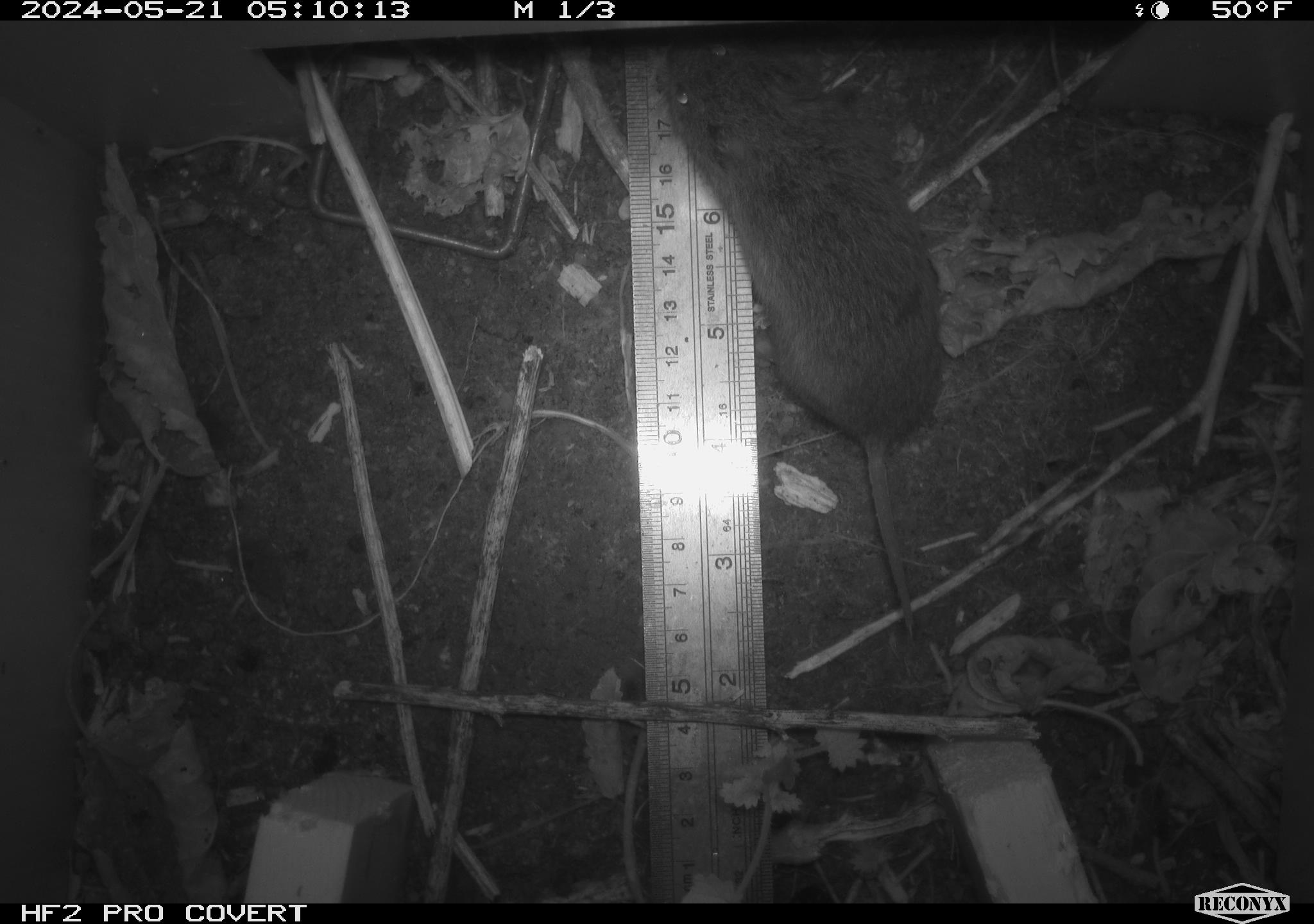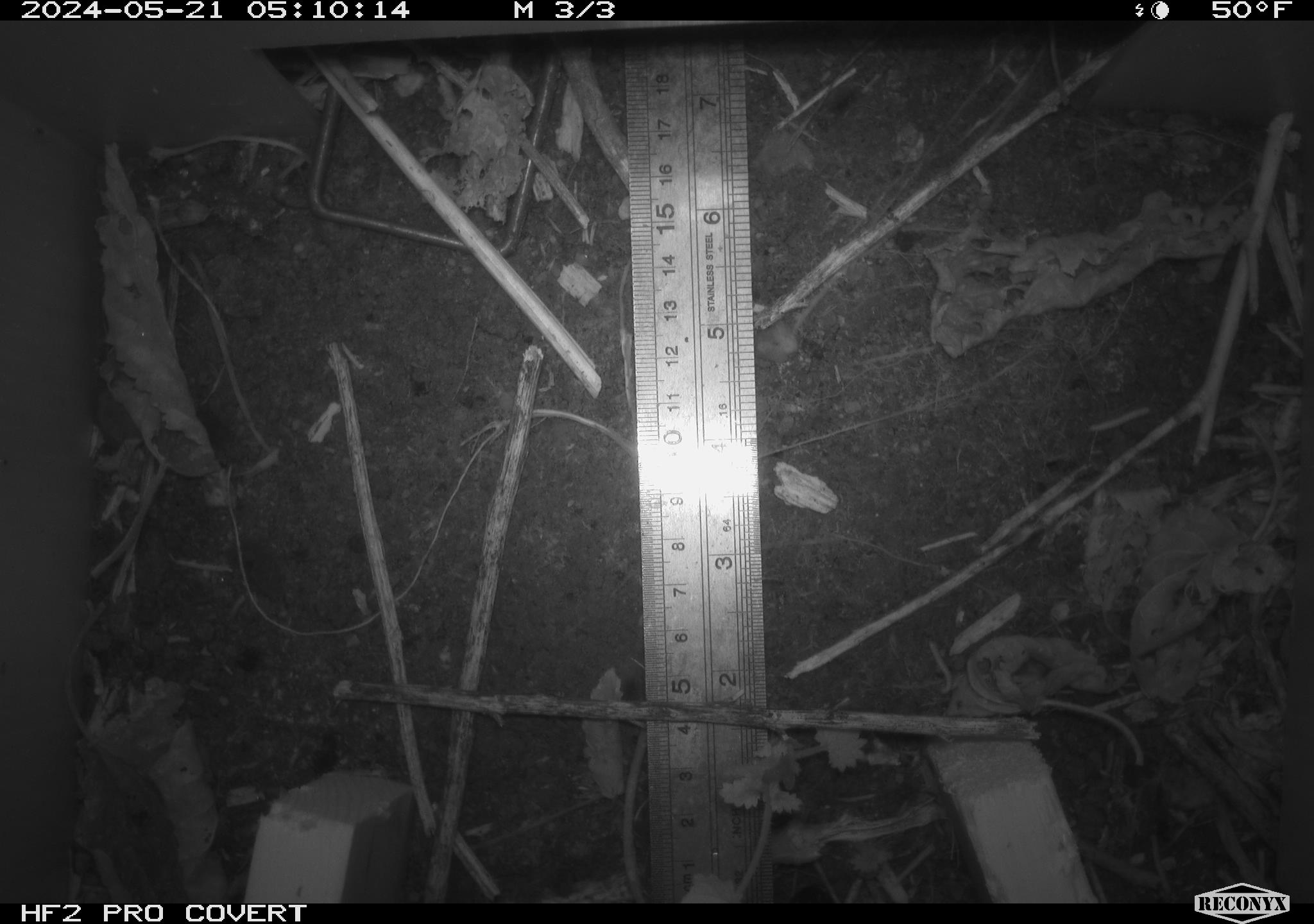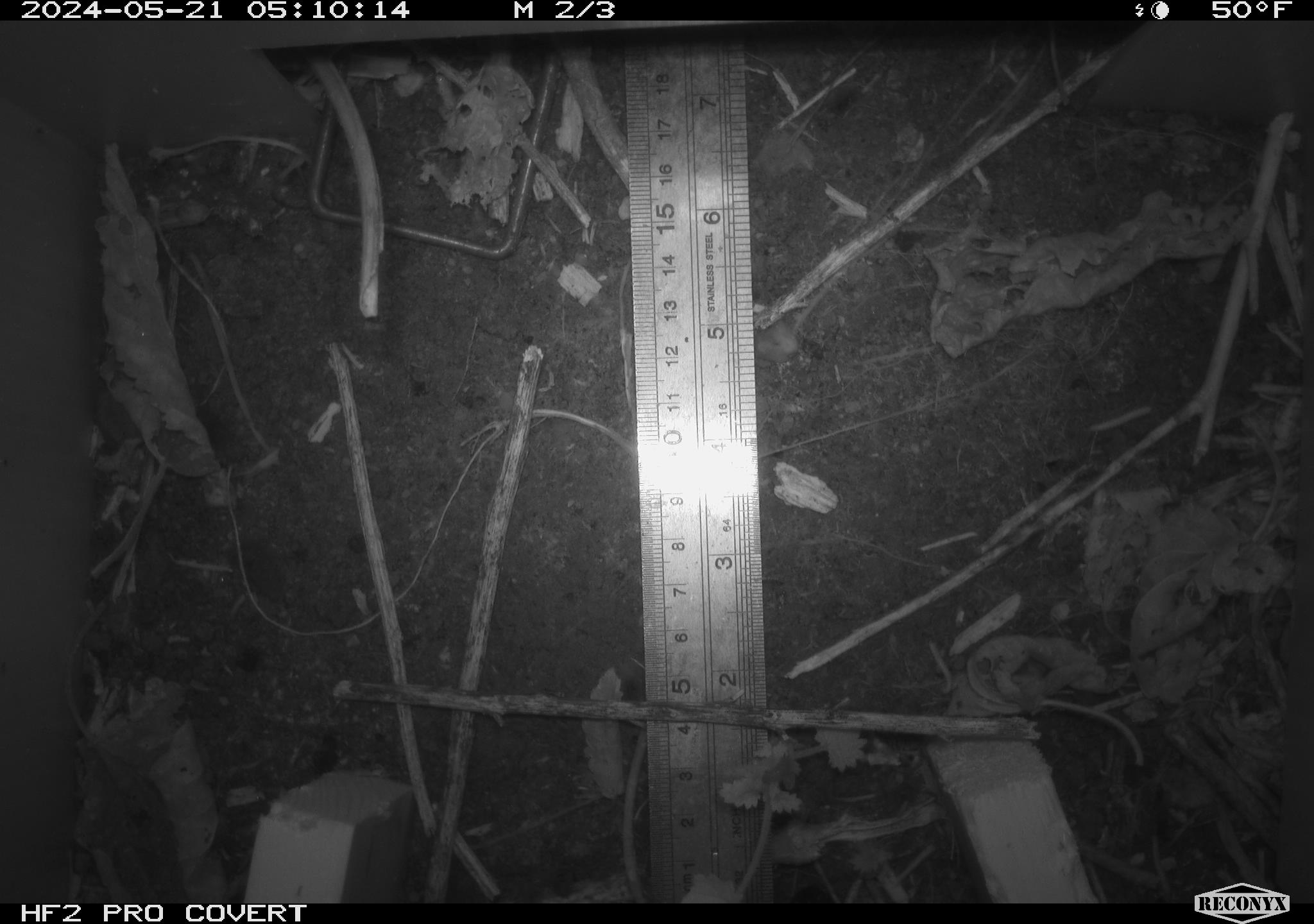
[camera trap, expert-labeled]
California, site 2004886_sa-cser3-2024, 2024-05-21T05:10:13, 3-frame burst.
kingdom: Animalia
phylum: Chordata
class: Mammalia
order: Rodentia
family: Cricetidae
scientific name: Cricetidae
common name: hamsters, voles, lemmings, and allies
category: cricetidae family